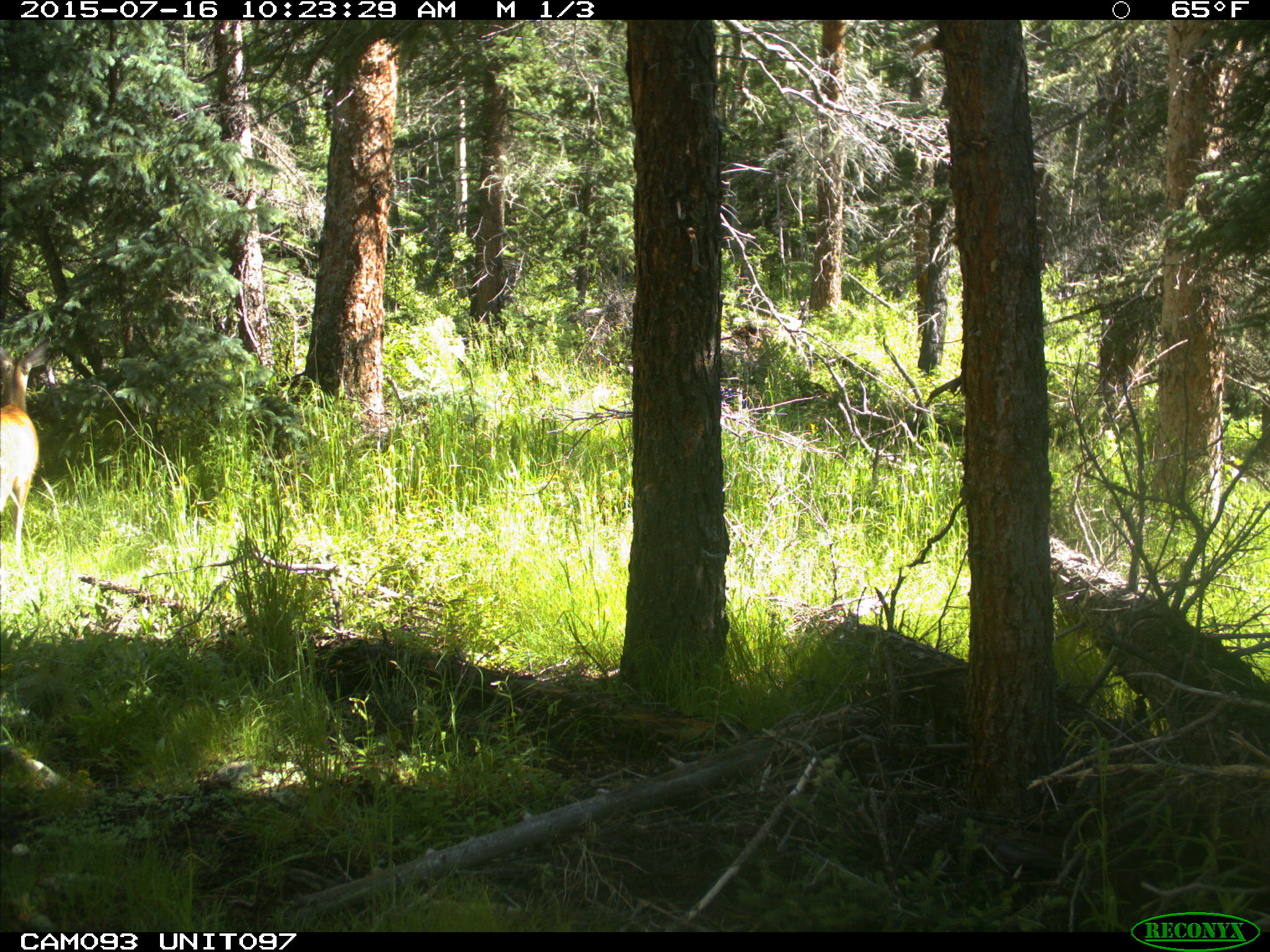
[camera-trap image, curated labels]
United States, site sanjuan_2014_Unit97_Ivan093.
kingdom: Animalia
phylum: Chordata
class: Mammalia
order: Artiodactyla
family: Cervidae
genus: Odocoileus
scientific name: Odocoileus hemionus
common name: mule deer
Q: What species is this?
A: Odocoileus hemionus (mule deer).